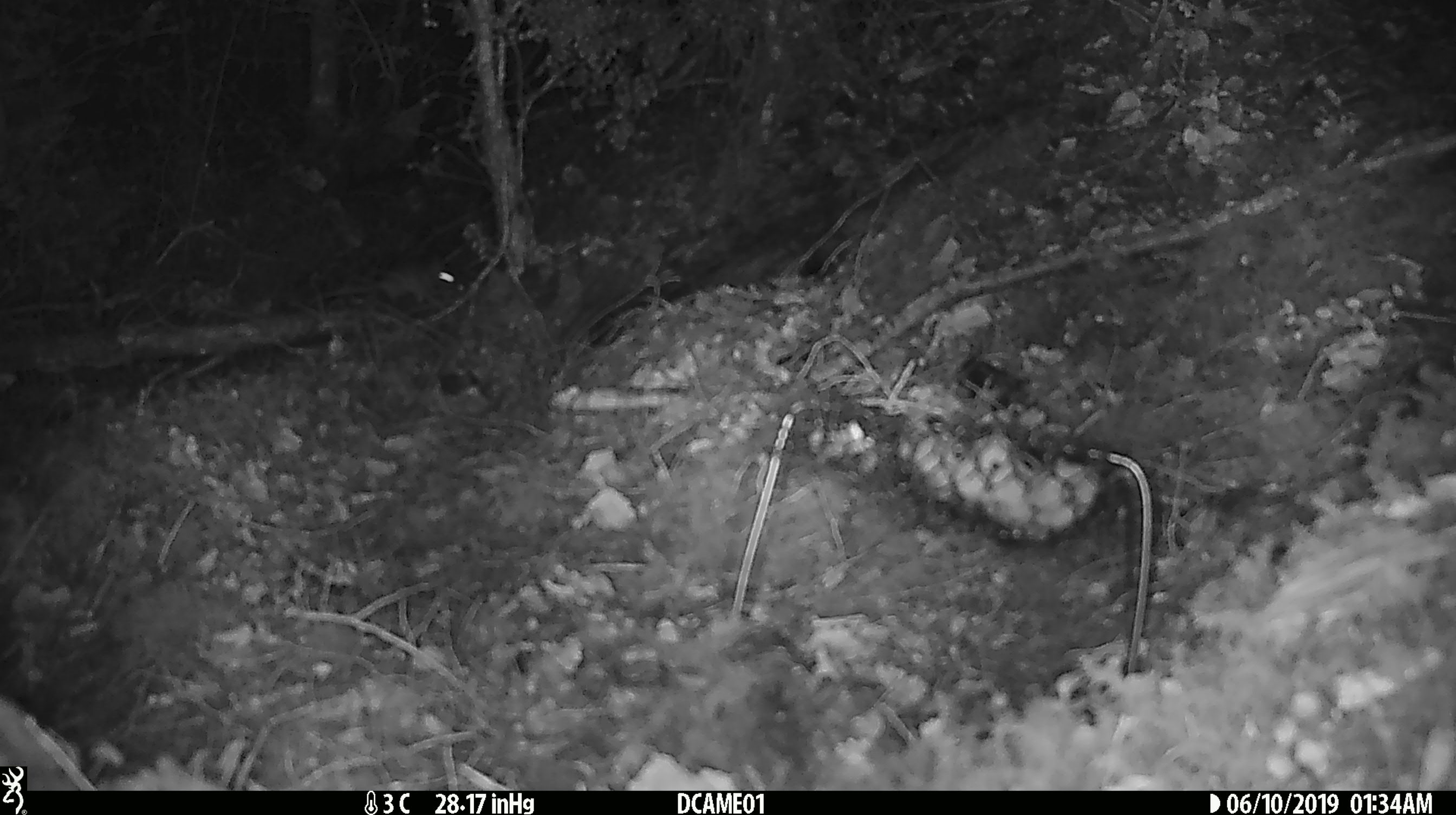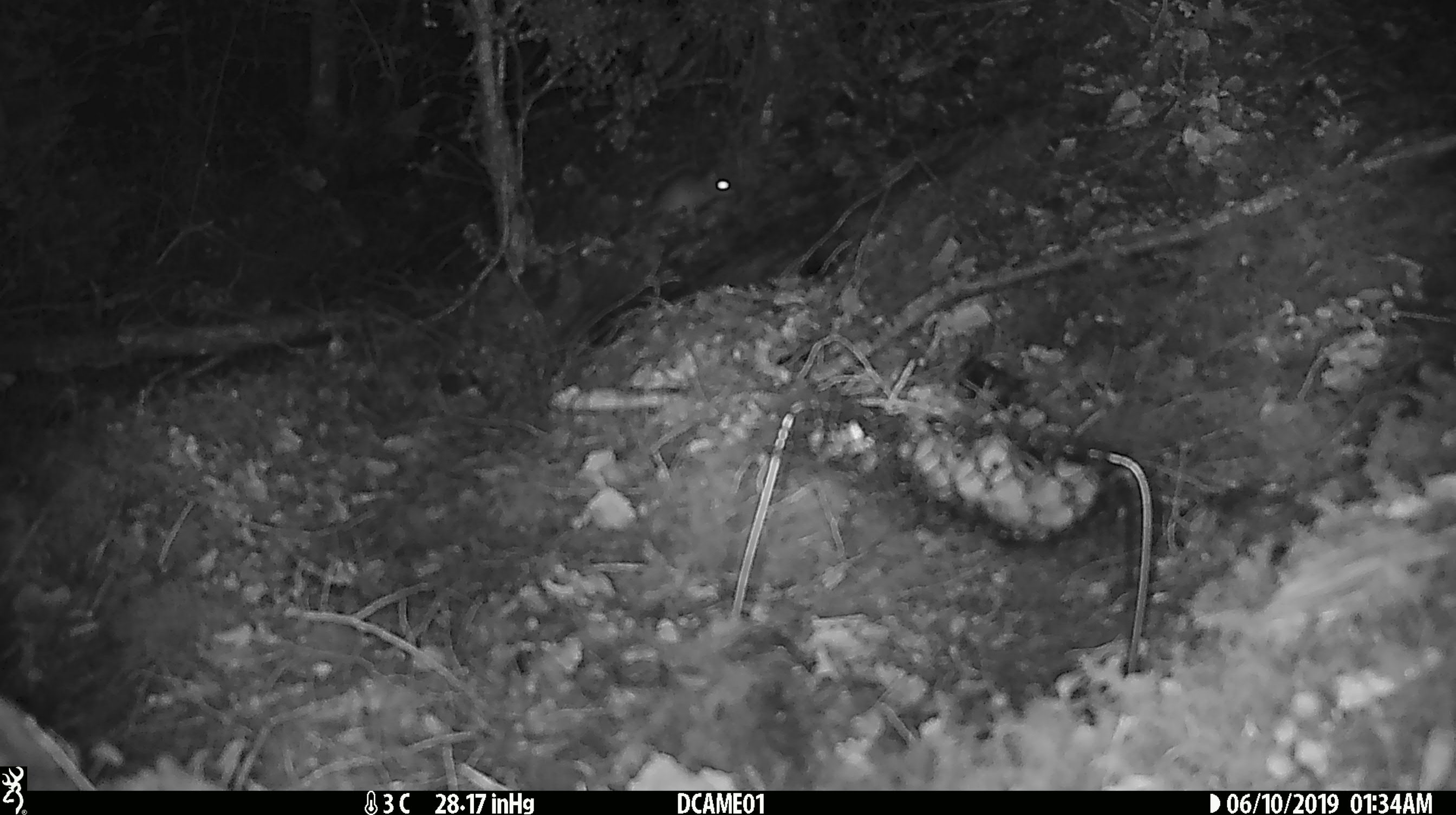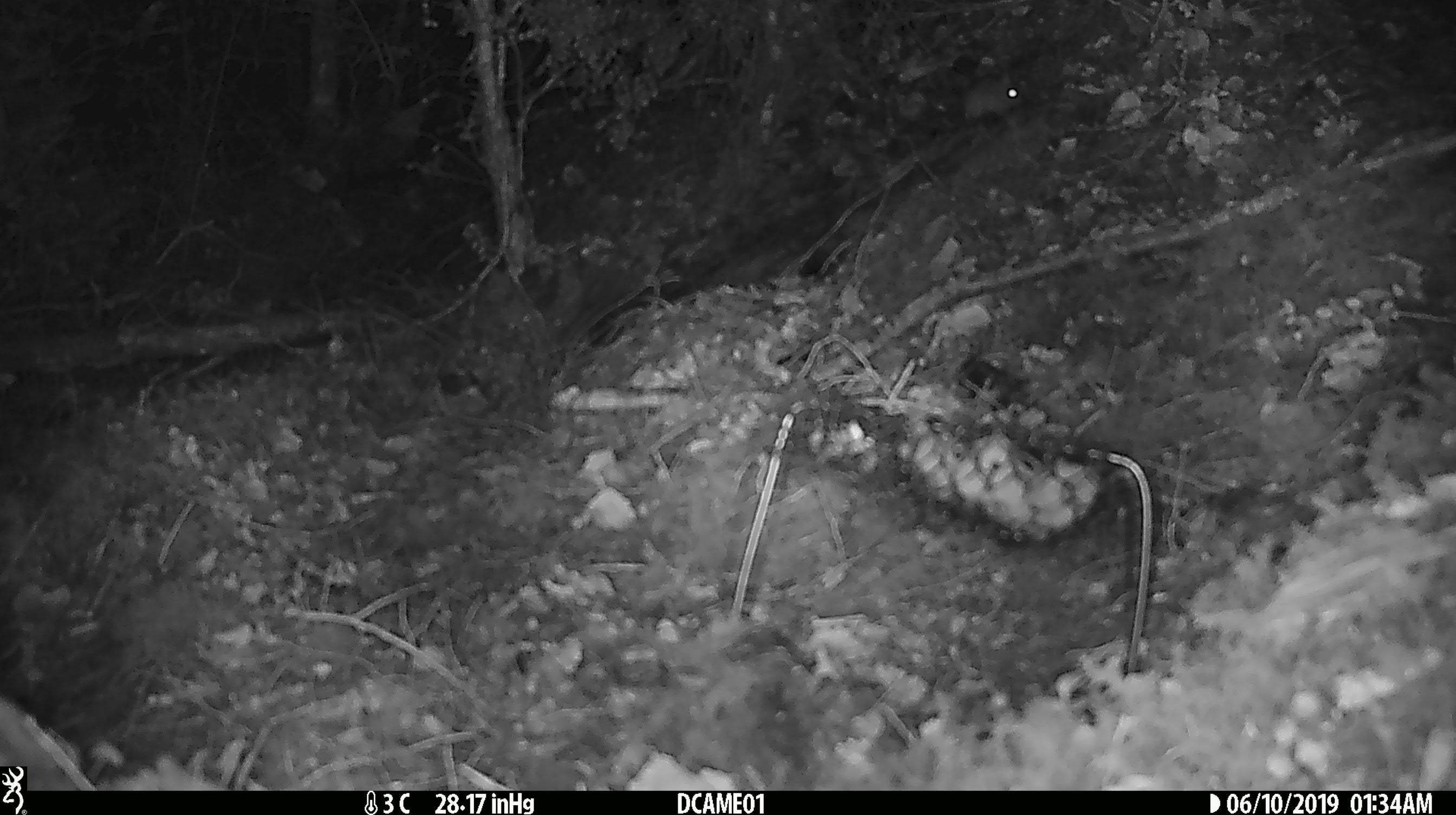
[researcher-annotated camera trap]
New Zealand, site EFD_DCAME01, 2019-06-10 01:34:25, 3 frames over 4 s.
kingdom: Animalia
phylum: Chordata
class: Mammalia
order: Rodentia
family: Muridae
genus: Mus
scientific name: Mus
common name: mouse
Mouse (Mus).